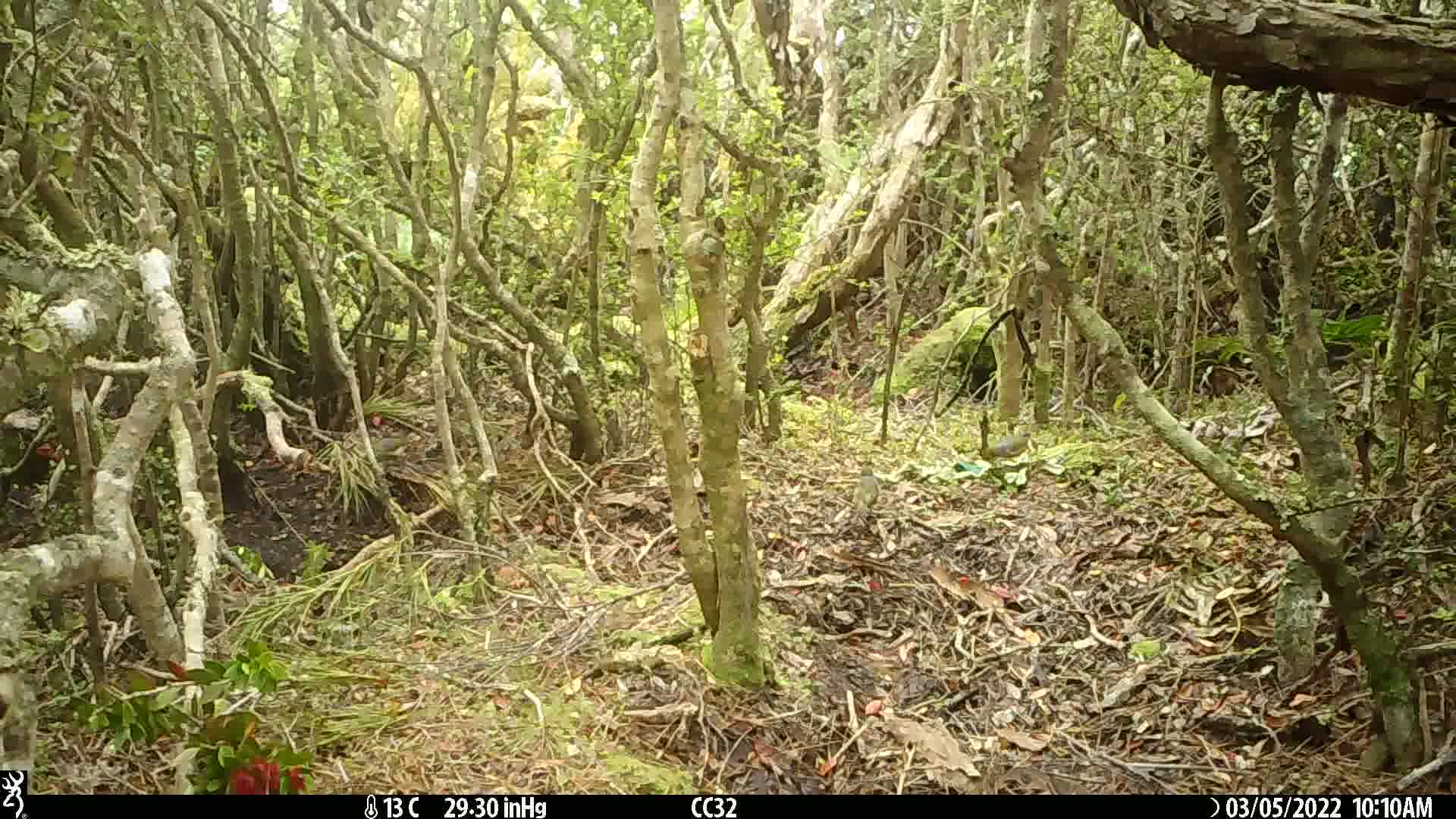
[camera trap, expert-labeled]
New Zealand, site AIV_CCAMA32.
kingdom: Animalia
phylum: Chordata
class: Aves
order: Passeriformes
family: Zosteropidae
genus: Zosterops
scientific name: Zosterops lateralis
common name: silvereye